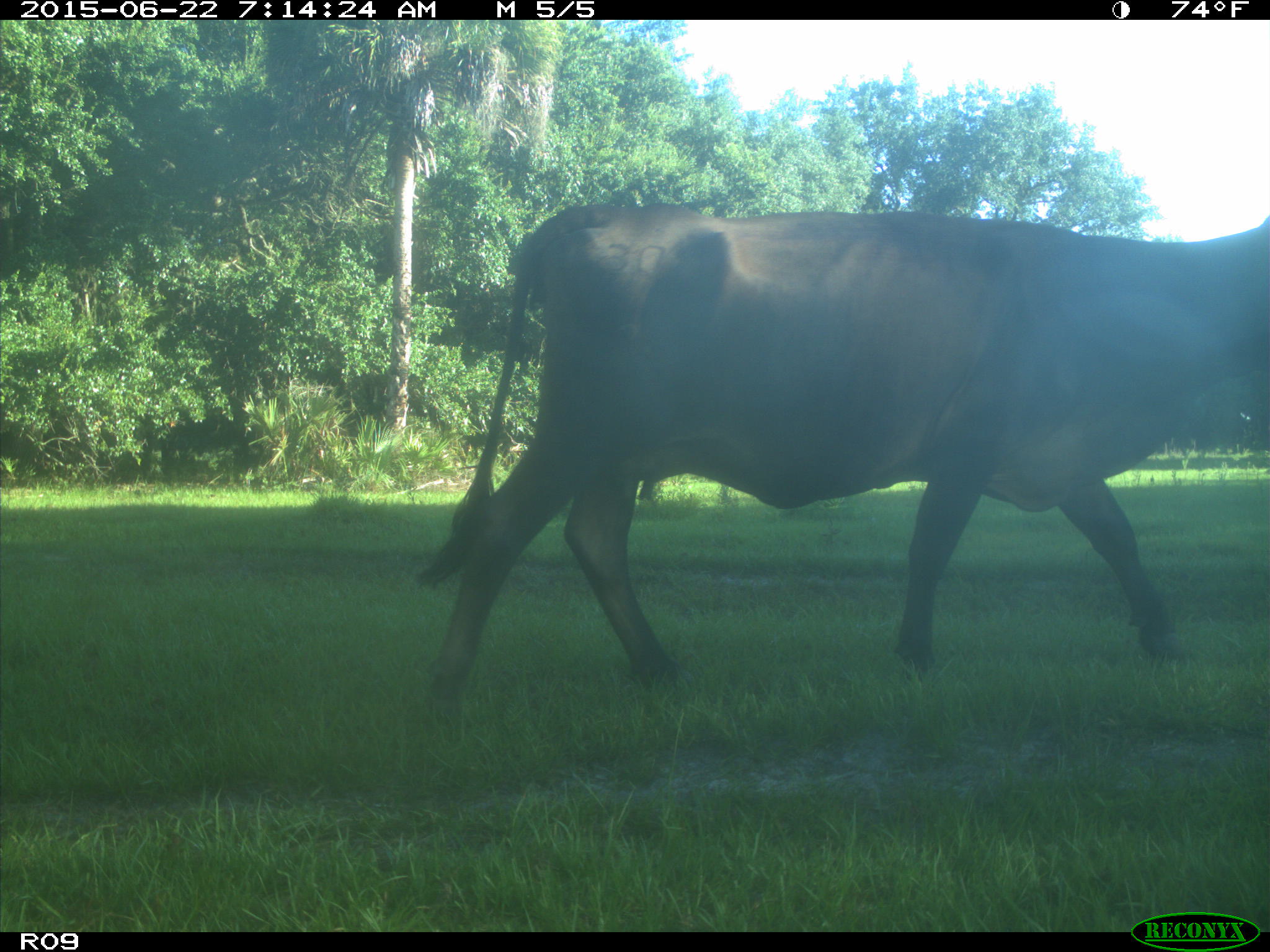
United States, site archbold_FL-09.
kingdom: Animalia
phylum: Chordata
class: Mammalia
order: Artiodactyla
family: Bovidae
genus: Bos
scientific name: Bos taurus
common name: domestic cow